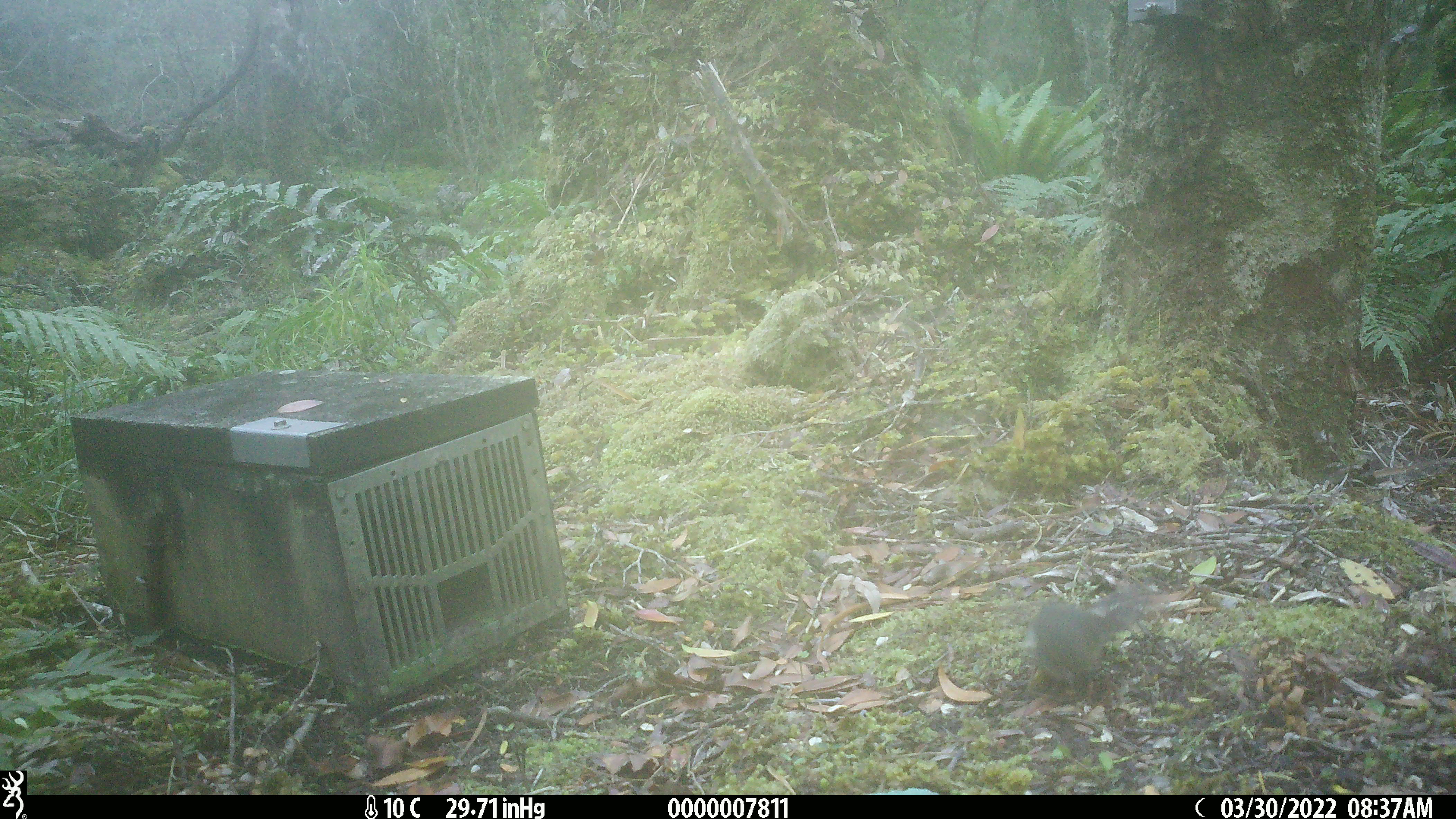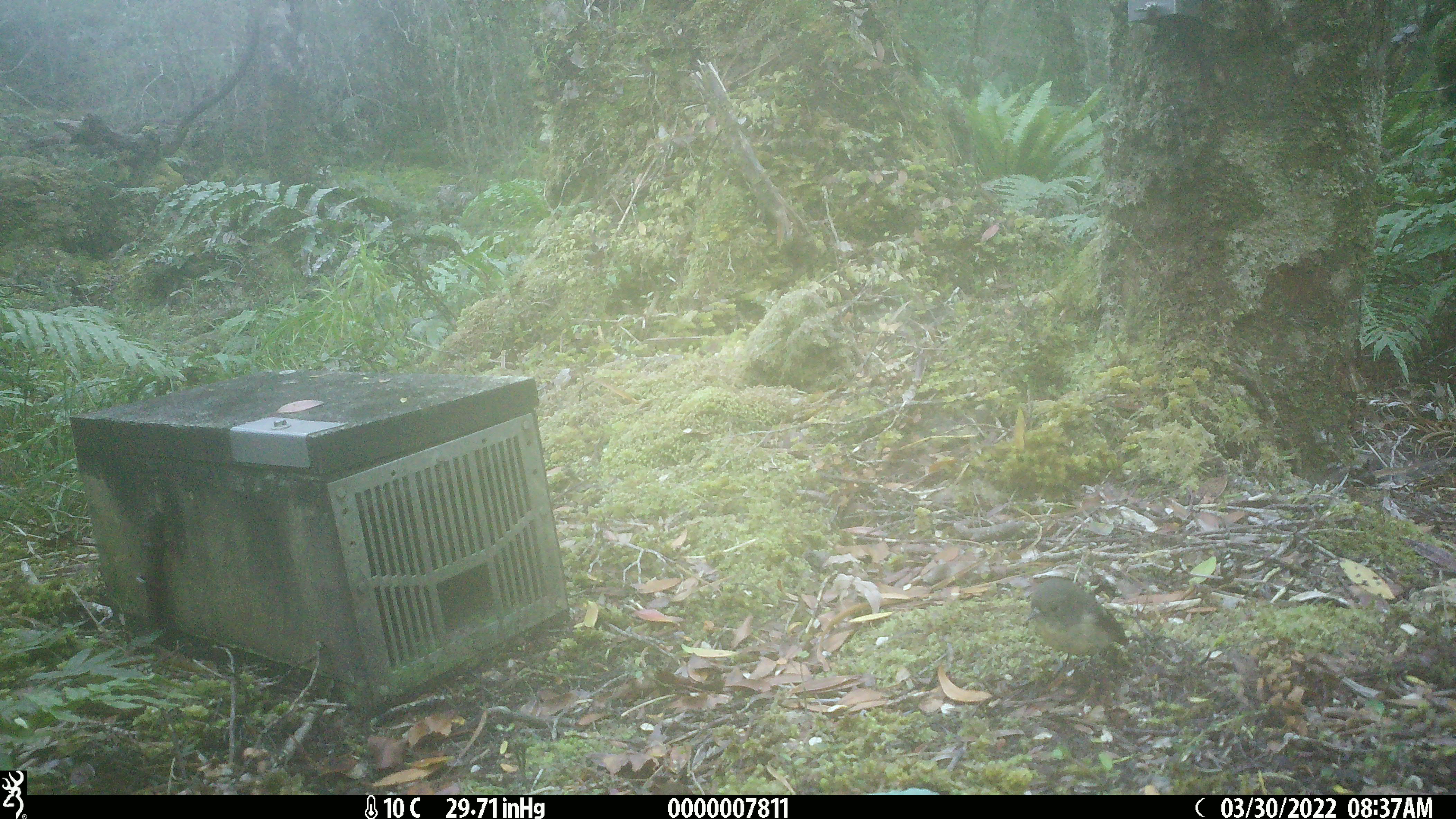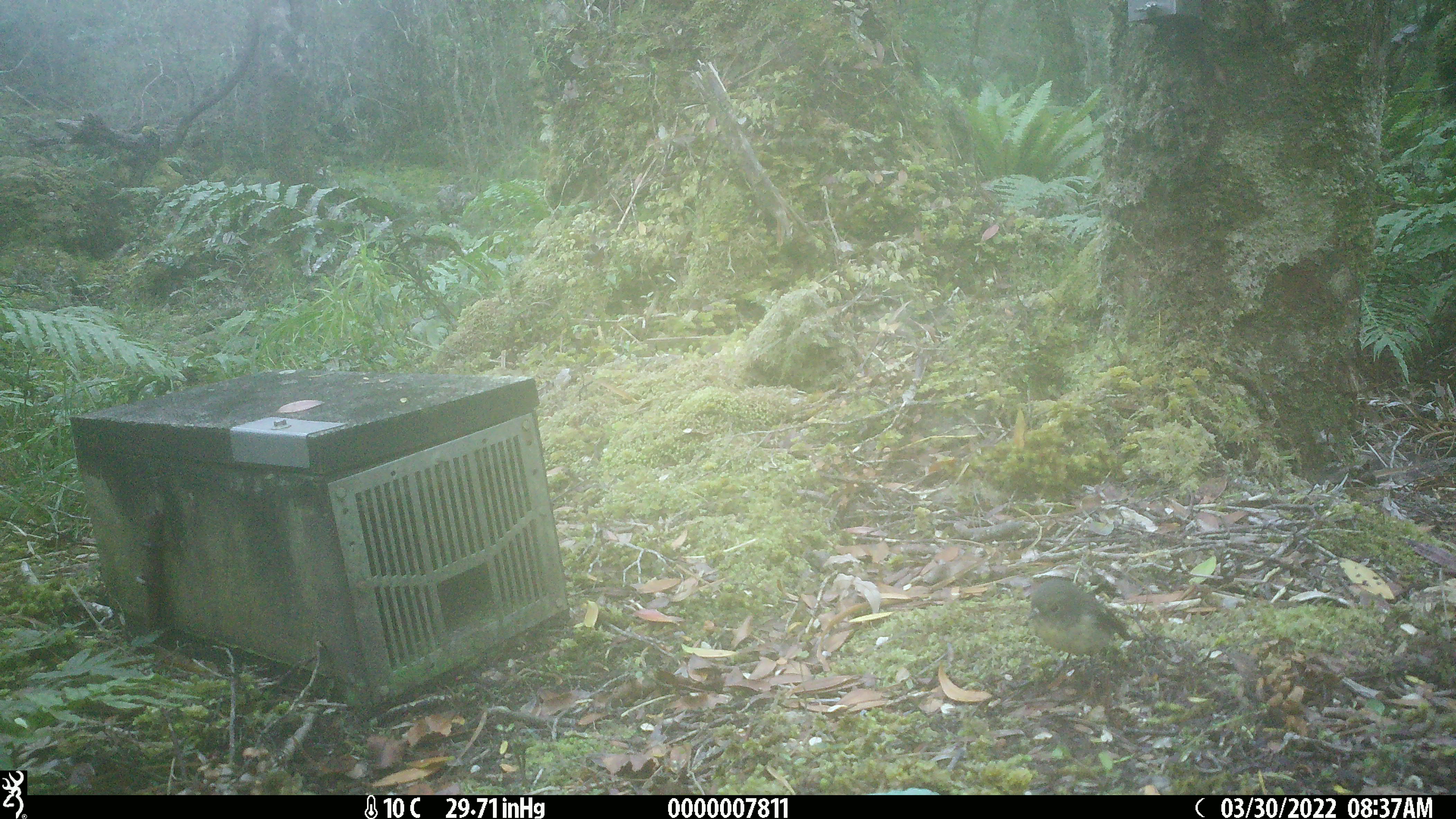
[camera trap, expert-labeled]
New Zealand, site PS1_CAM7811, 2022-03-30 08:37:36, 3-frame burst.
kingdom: Animalia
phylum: Chordata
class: Aves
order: Passeriformes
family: Petroicidae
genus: Petroica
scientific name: Petroica macrocephala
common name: tomtit